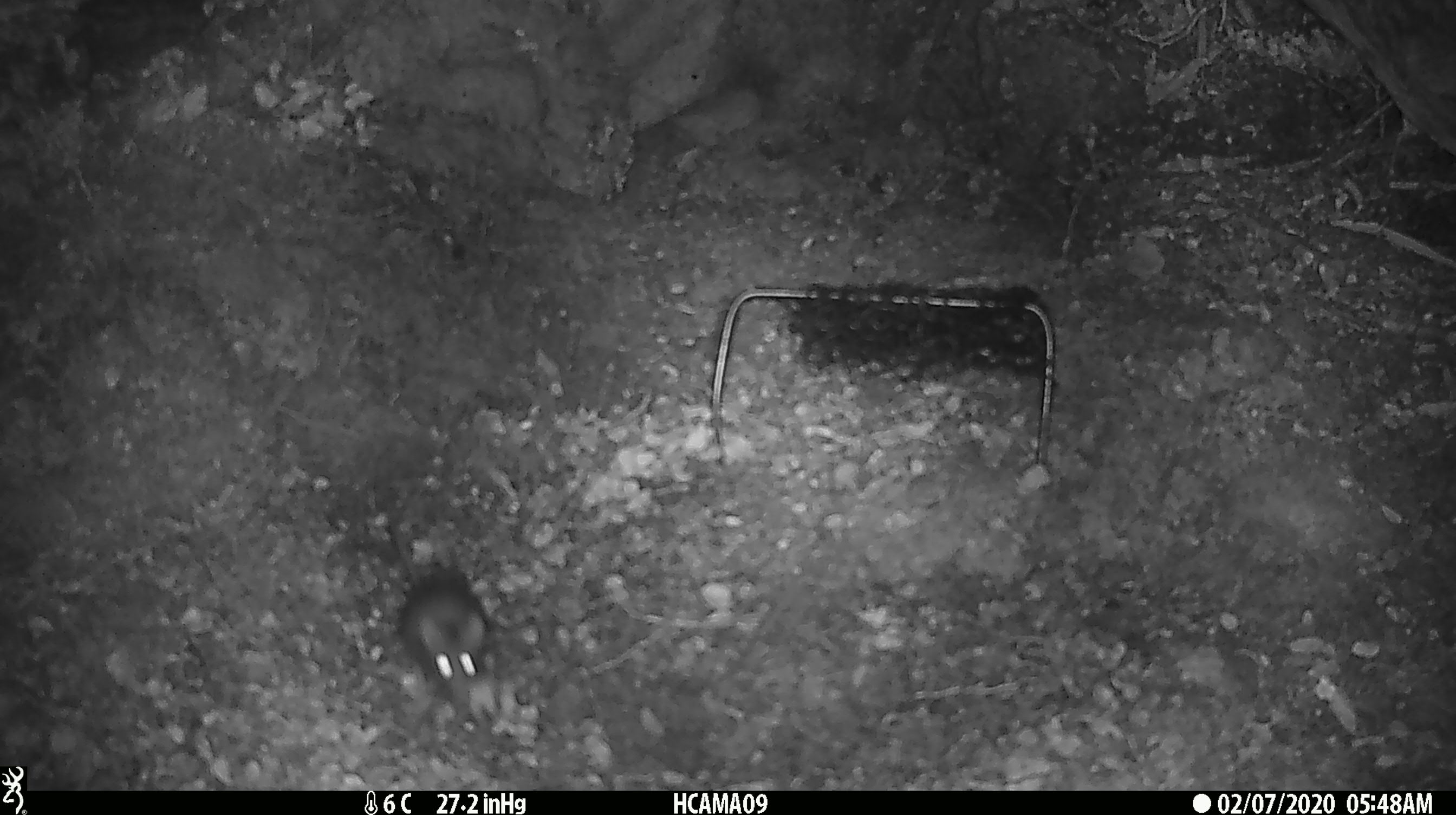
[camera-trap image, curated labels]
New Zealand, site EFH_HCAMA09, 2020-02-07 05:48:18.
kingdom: Animalia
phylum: Chordata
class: Mammalia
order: Rodentia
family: Muridae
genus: Mus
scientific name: Mus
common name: mouse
Mouse (Mus).